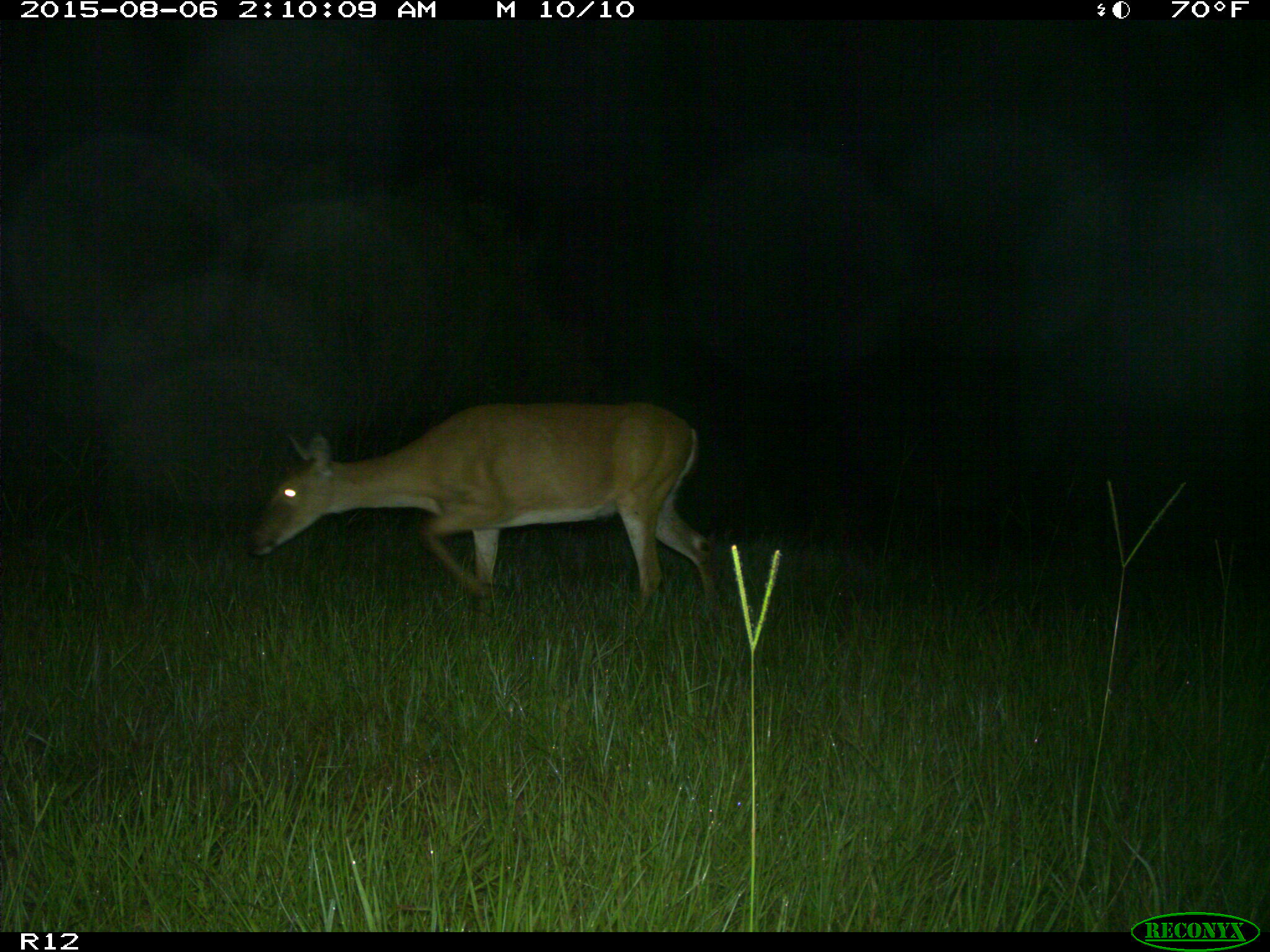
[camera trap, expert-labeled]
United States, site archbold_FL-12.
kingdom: Animalia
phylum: Chordata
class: Mammalia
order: Artiodactyla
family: Cervidae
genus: Odocoileus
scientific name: Odocoileus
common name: deer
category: unidentified deer